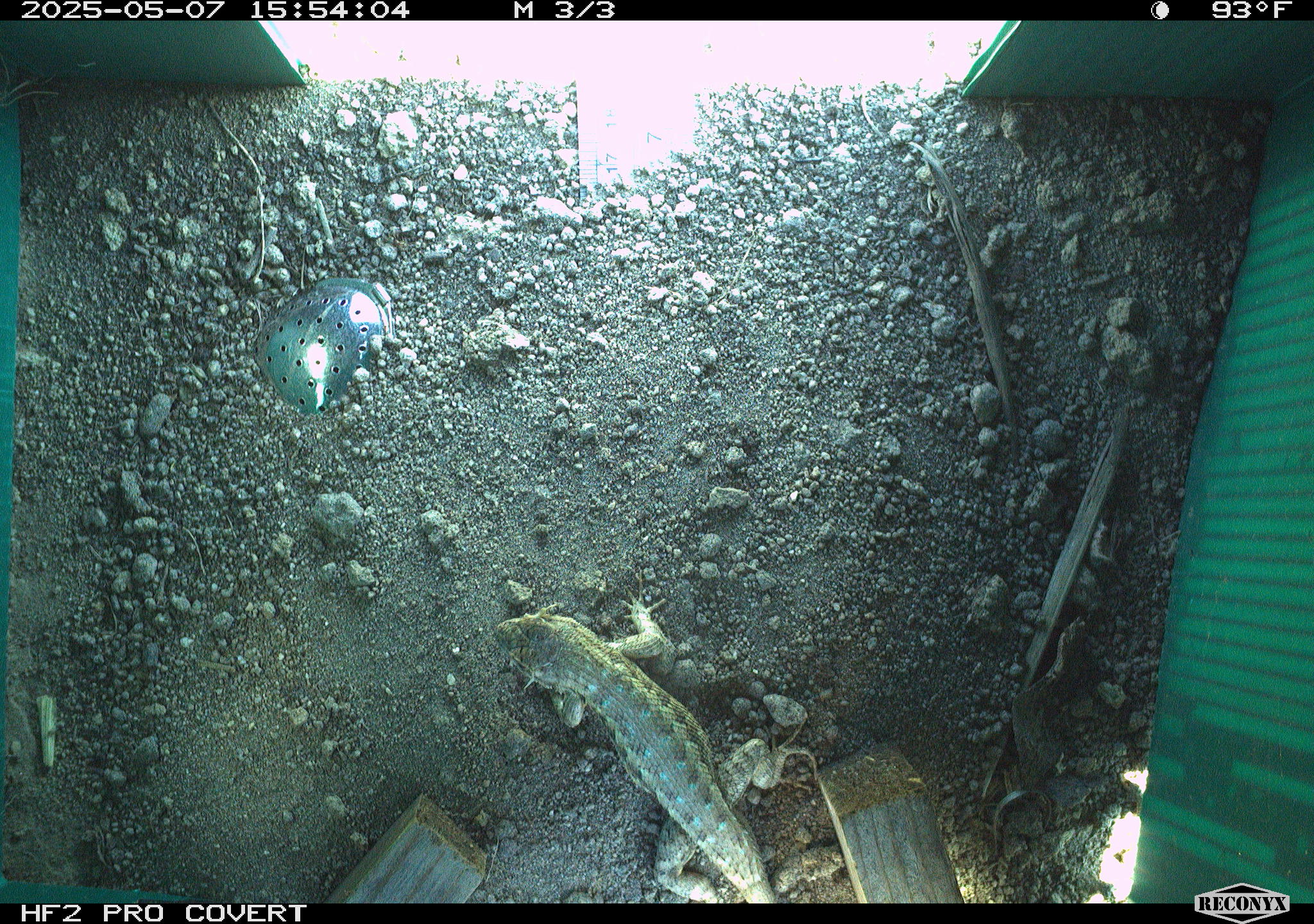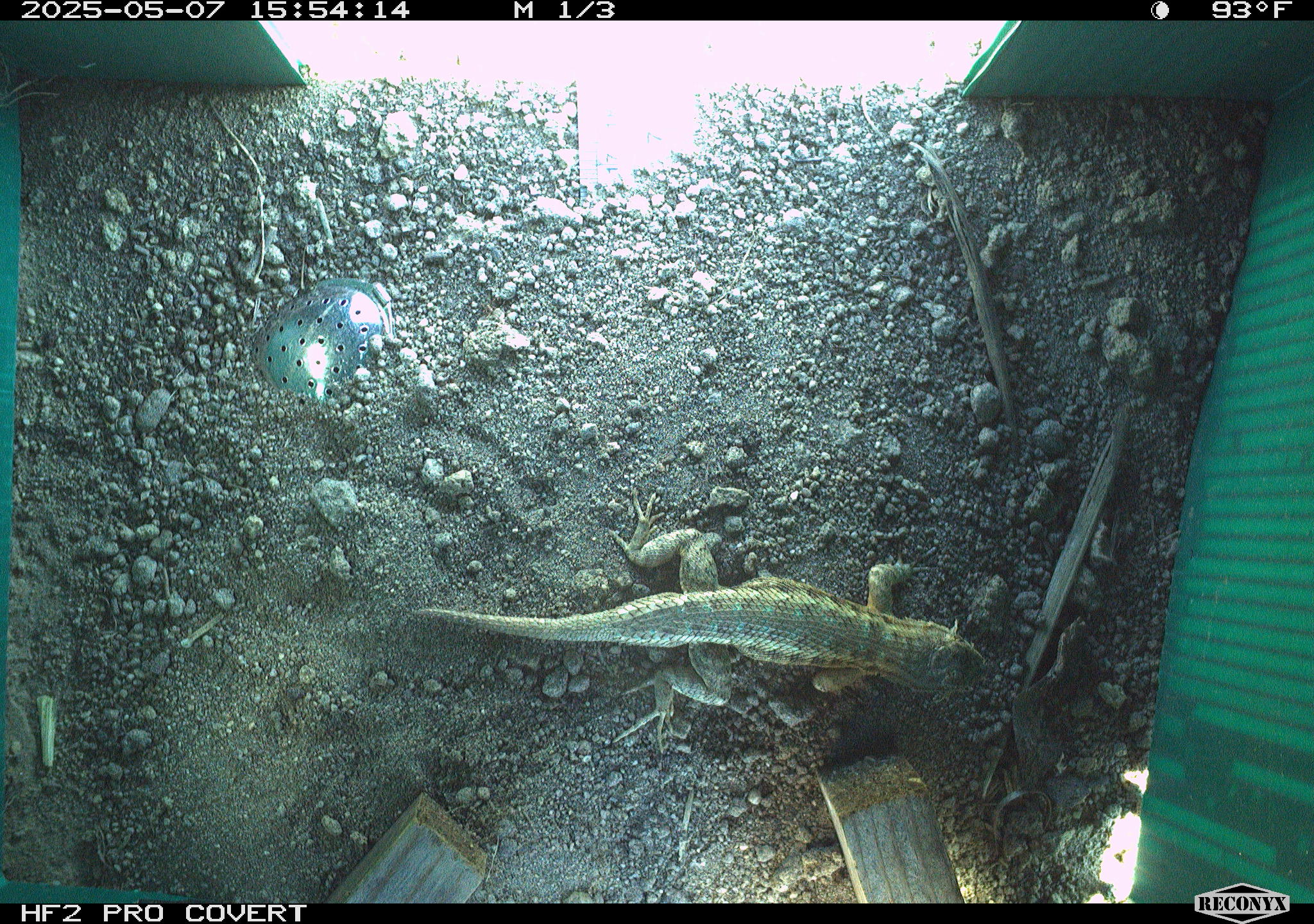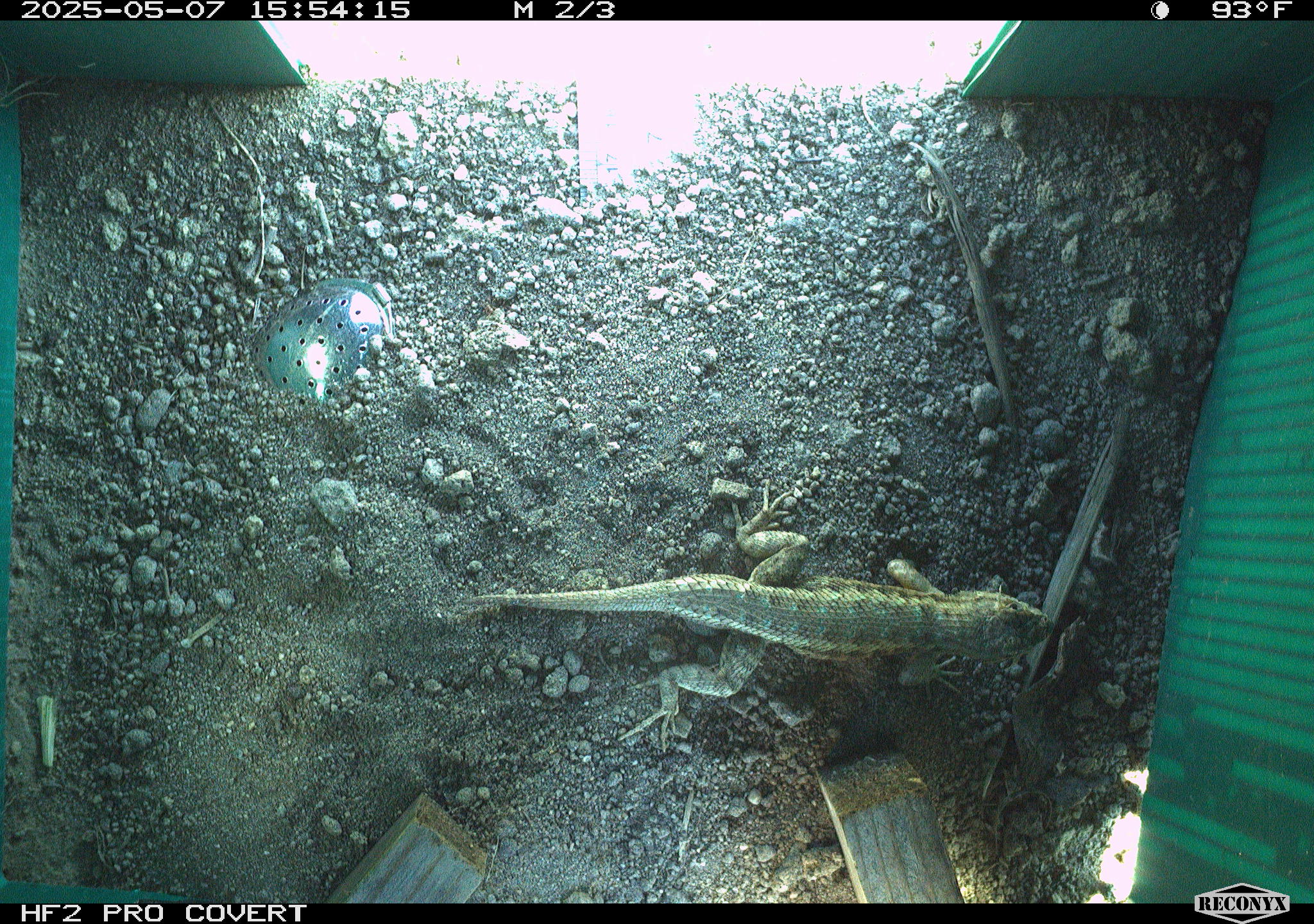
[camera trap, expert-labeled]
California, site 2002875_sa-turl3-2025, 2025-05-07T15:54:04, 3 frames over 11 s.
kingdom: Animalia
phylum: Chordata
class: Reptilia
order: Squamata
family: Phrynosomatidae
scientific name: Phrynosomatidae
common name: north american spiny lizards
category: sceloporus/uta species